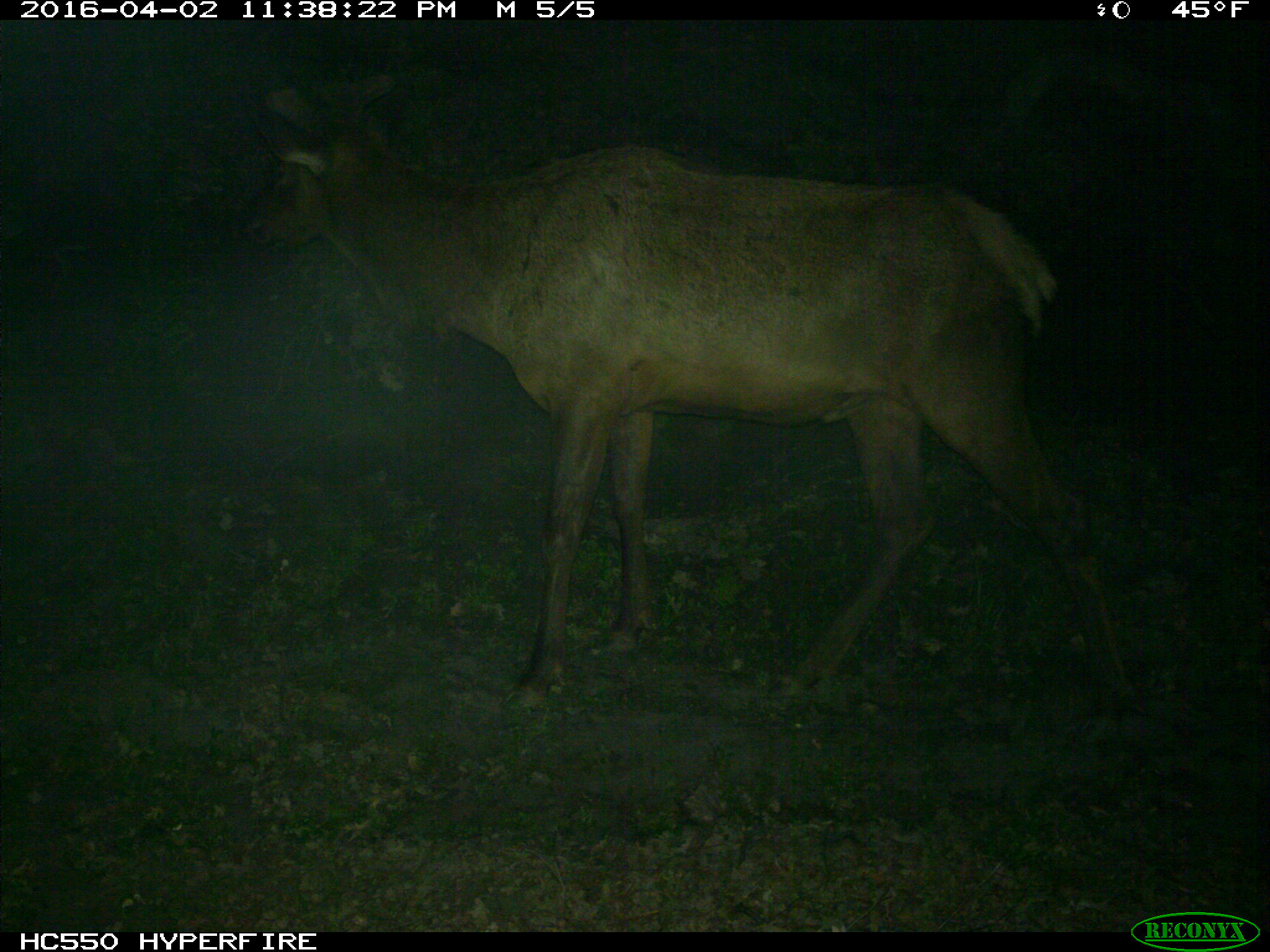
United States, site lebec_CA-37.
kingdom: Animalia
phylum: Chordata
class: Mammalia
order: Artiodactyla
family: Cervidae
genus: Cervus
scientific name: Cervus canadensis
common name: elk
Cervus canadensis (elk).